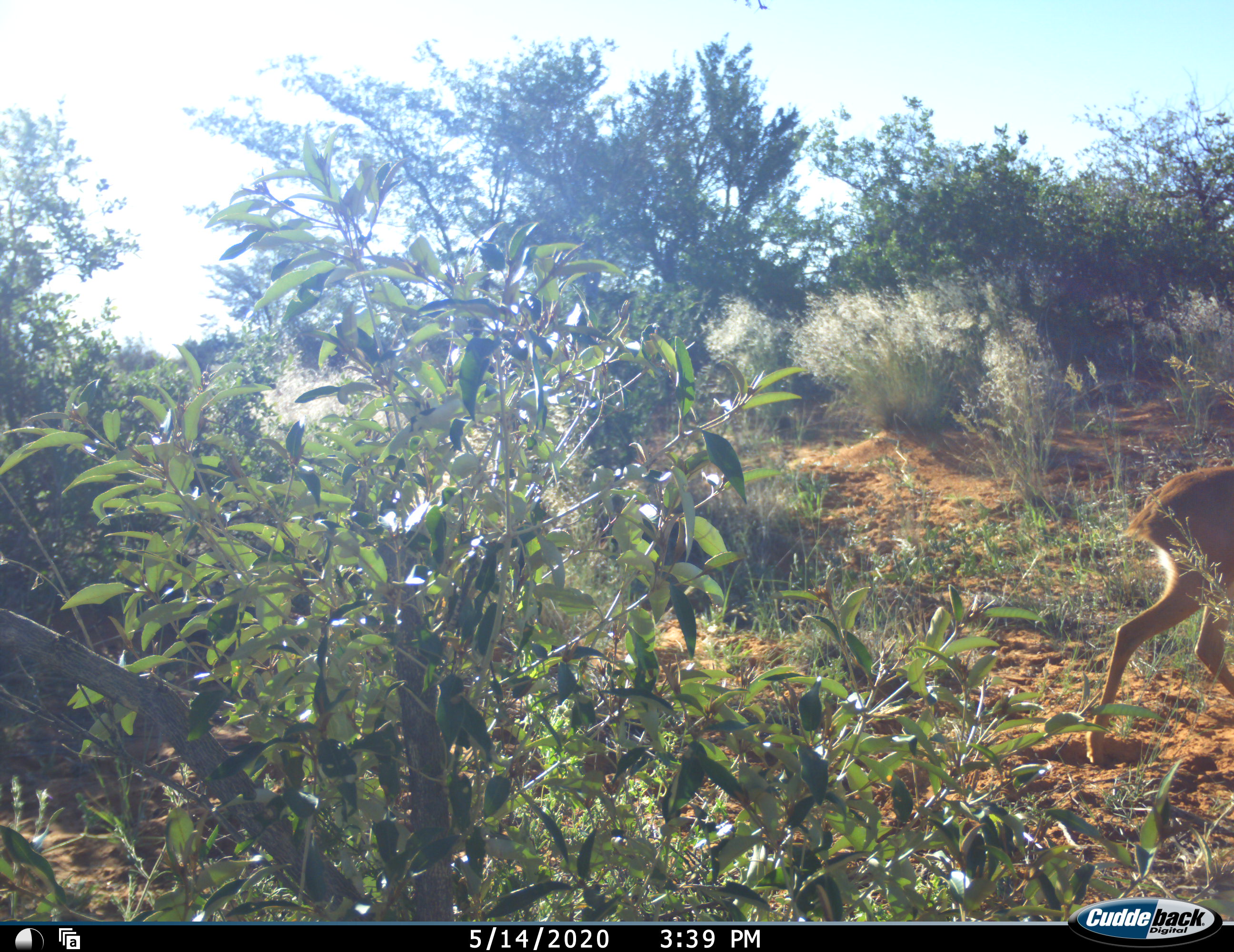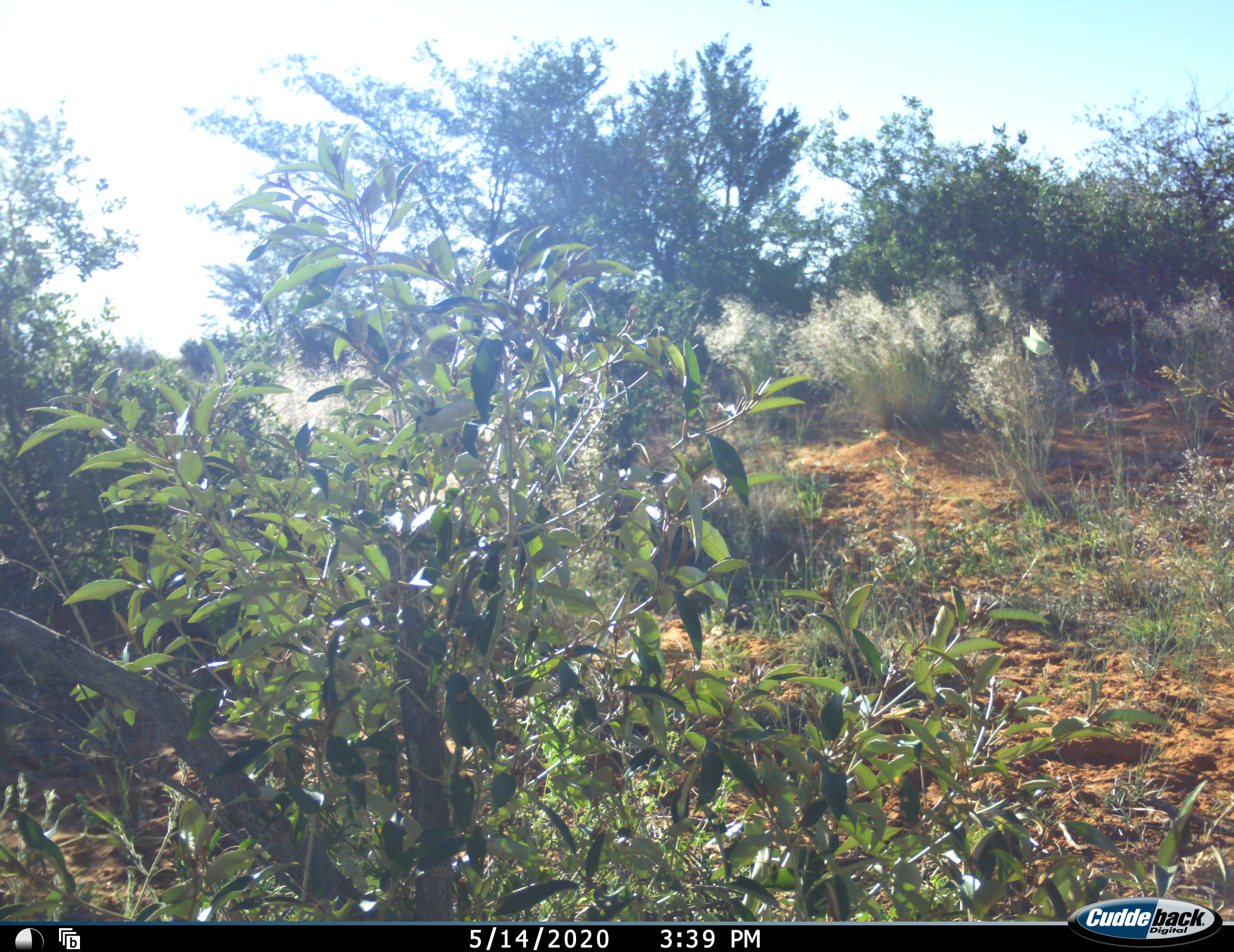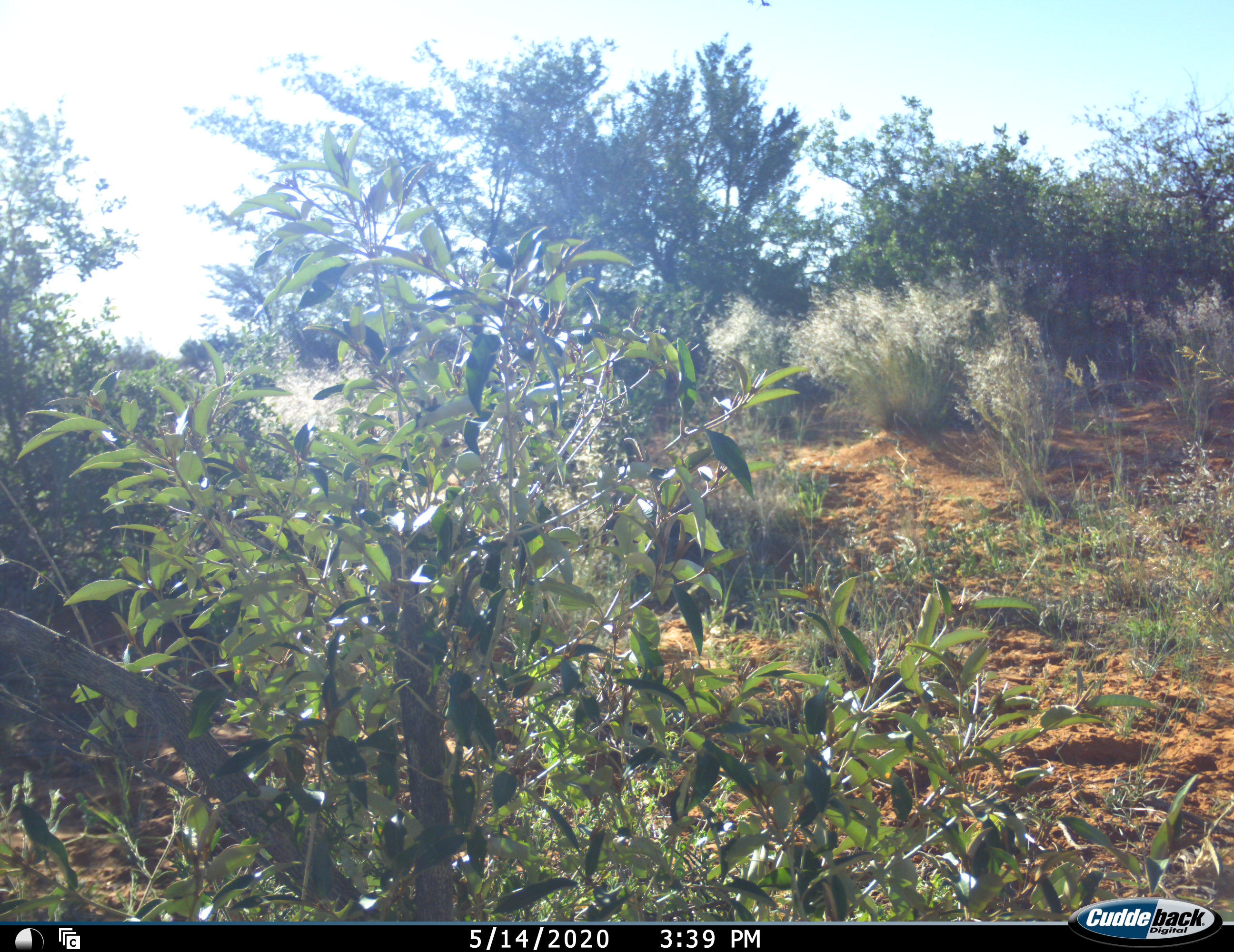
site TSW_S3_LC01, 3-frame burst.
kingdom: Animalia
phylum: Chordata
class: Mammalia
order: Artiodactyla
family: Bovidae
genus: Raphicerus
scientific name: Raphicerus campestris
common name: steenbok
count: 1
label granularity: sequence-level